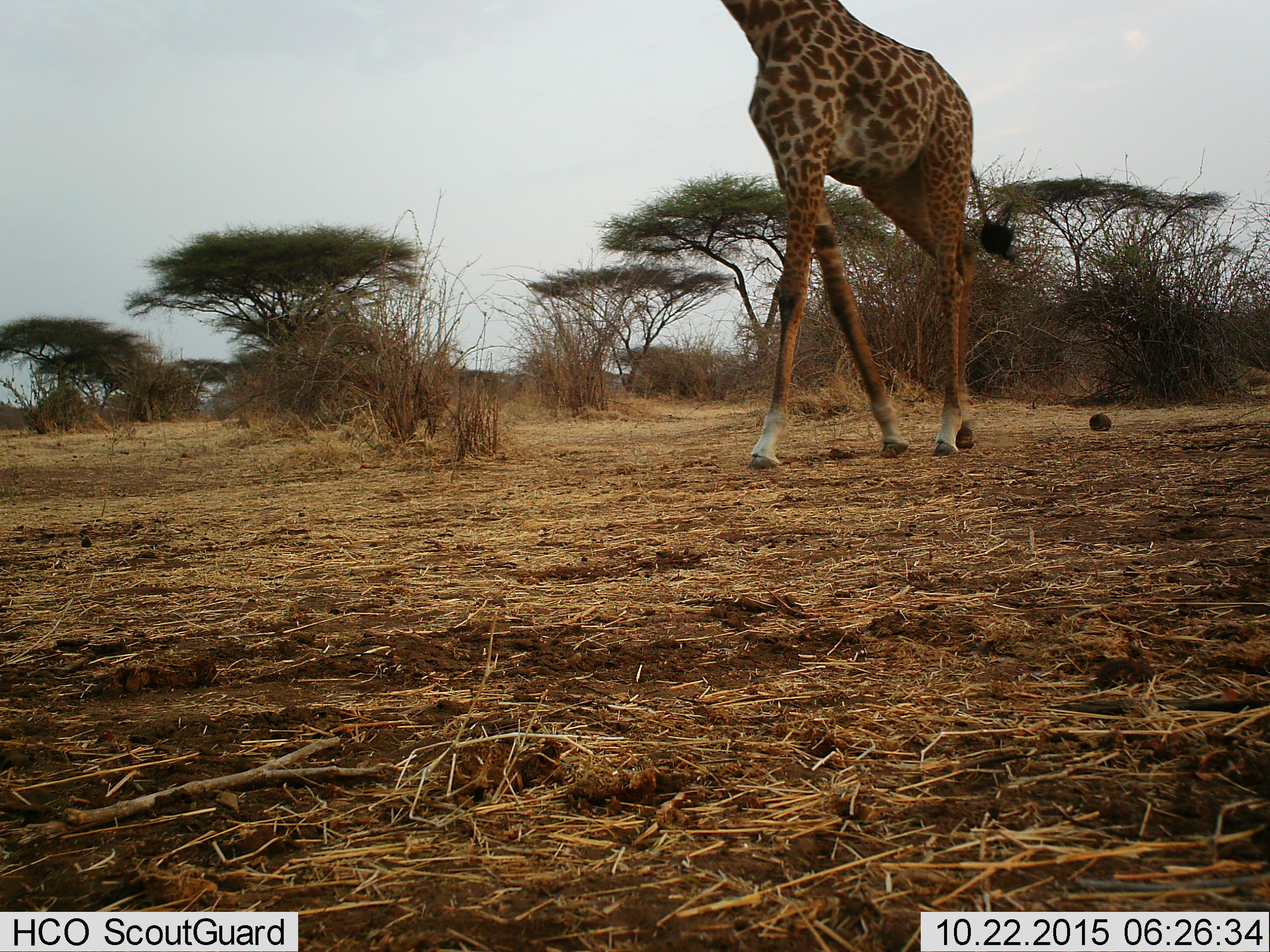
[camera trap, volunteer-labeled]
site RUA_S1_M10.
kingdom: Animalia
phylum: Chordata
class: Mammalia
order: Artiodactyla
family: Giraffidae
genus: Giraffa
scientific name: Giraffa camelopardalis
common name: giraffe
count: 1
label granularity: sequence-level